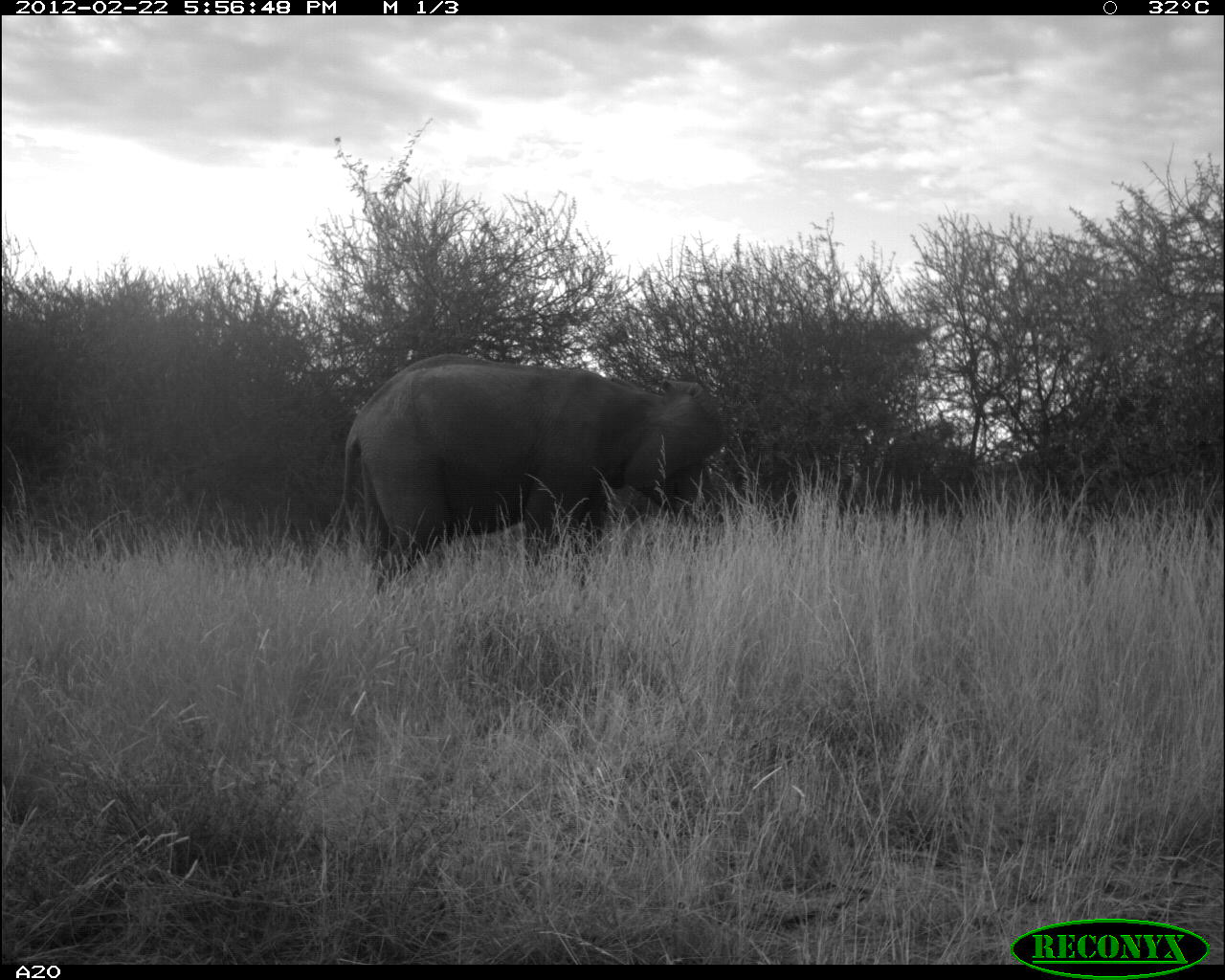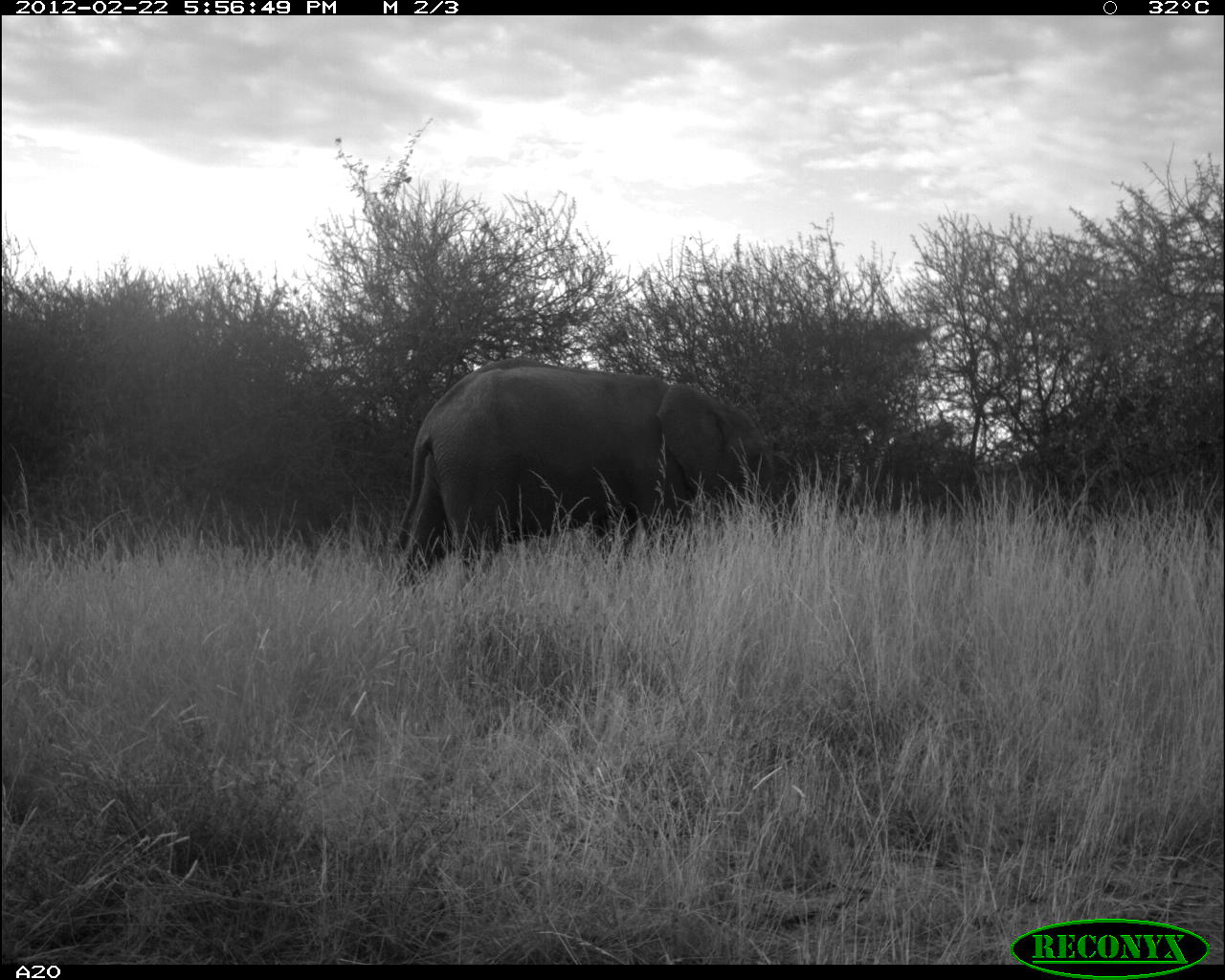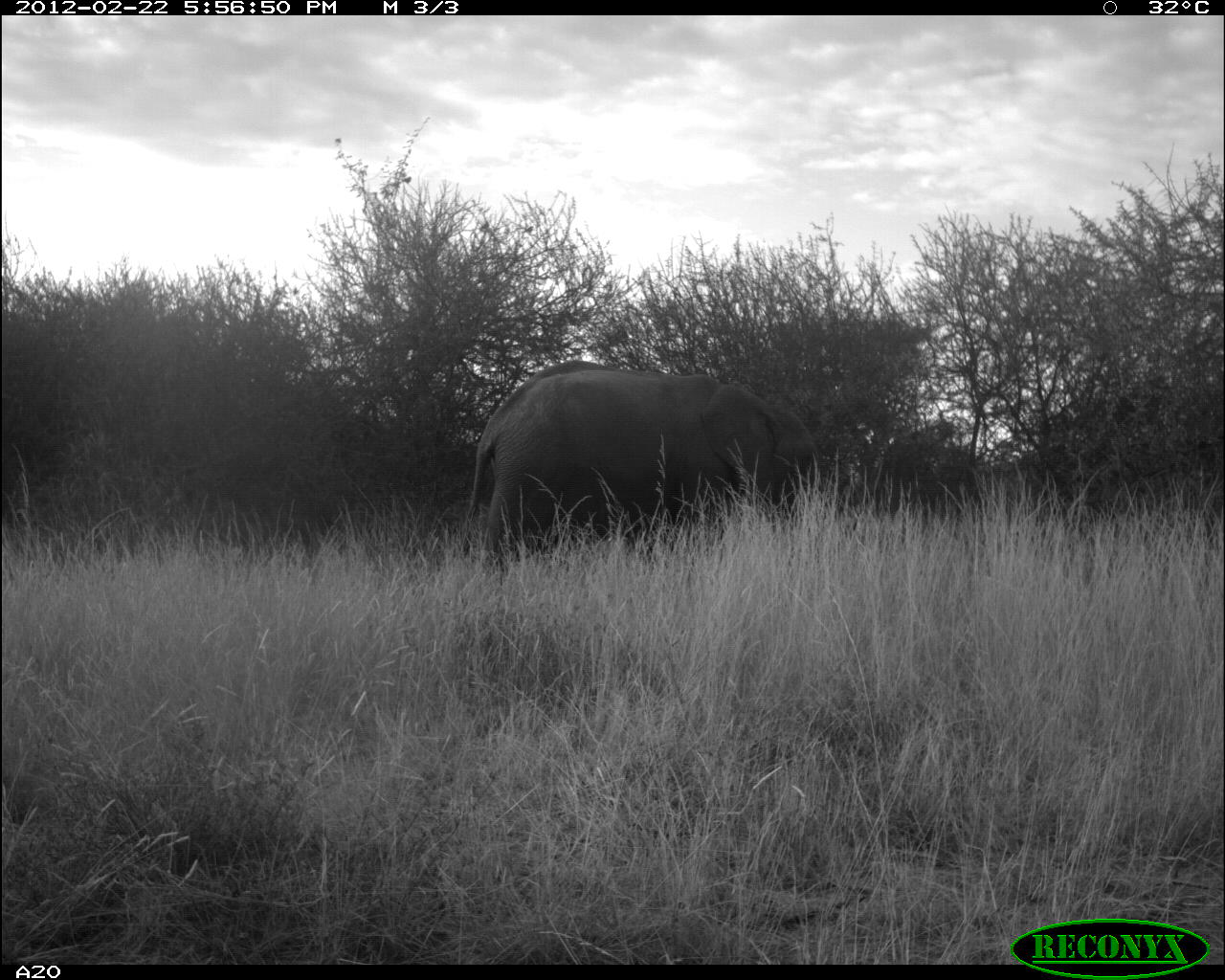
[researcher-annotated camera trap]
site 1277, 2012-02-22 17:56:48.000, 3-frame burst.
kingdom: Animalia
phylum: Chordata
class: Mammalia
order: Proboscidea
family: Elephantidae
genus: Loxodonta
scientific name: Loxodonta africana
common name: african bush elephant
Loxodonta africana (african bush elephant), count 1.